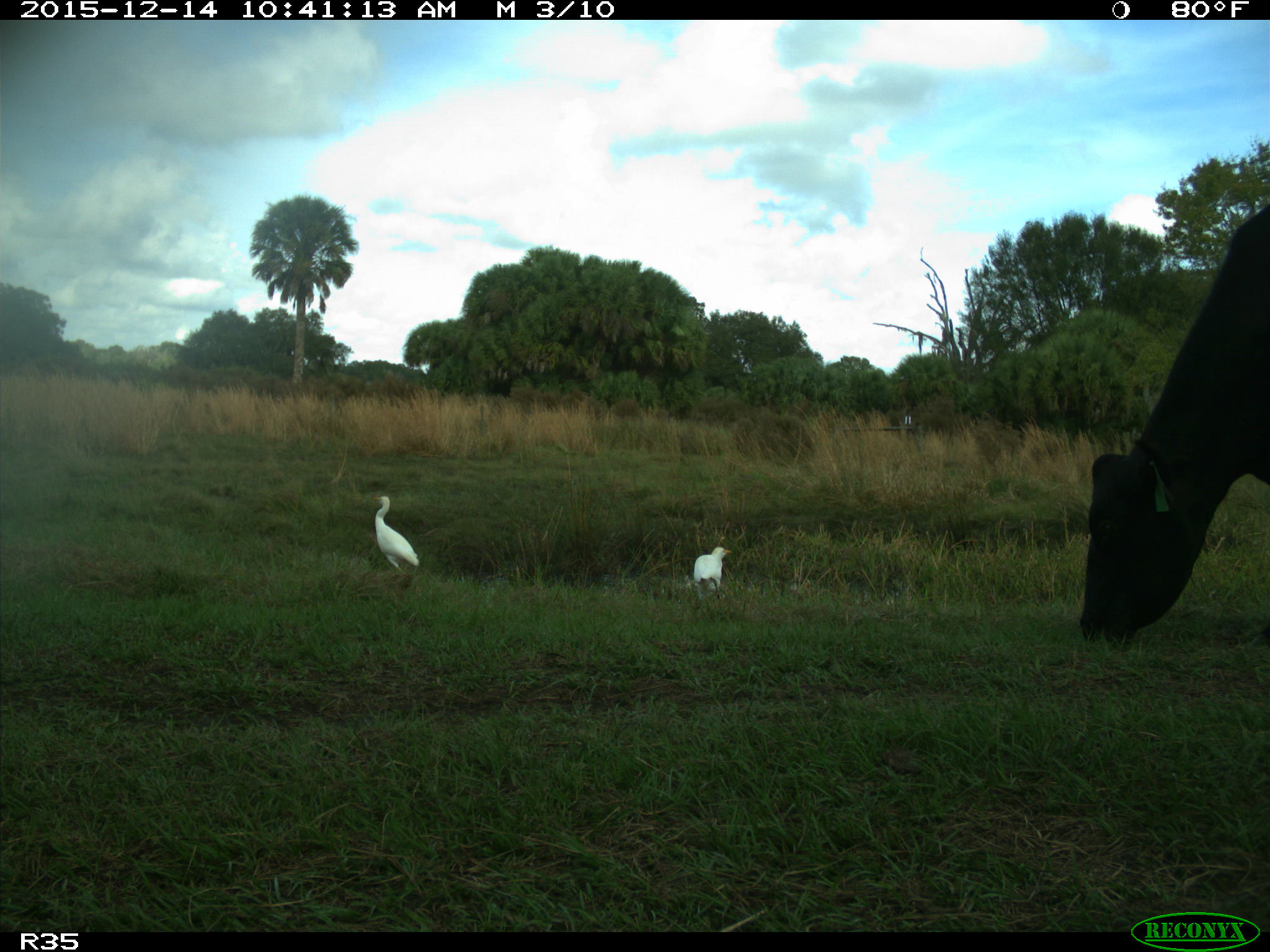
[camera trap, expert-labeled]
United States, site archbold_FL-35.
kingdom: Animalia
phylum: Chordata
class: Mammalia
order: Artiodactyla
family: Bovidae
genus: Bos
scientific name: Bos taurus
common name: domestic cow